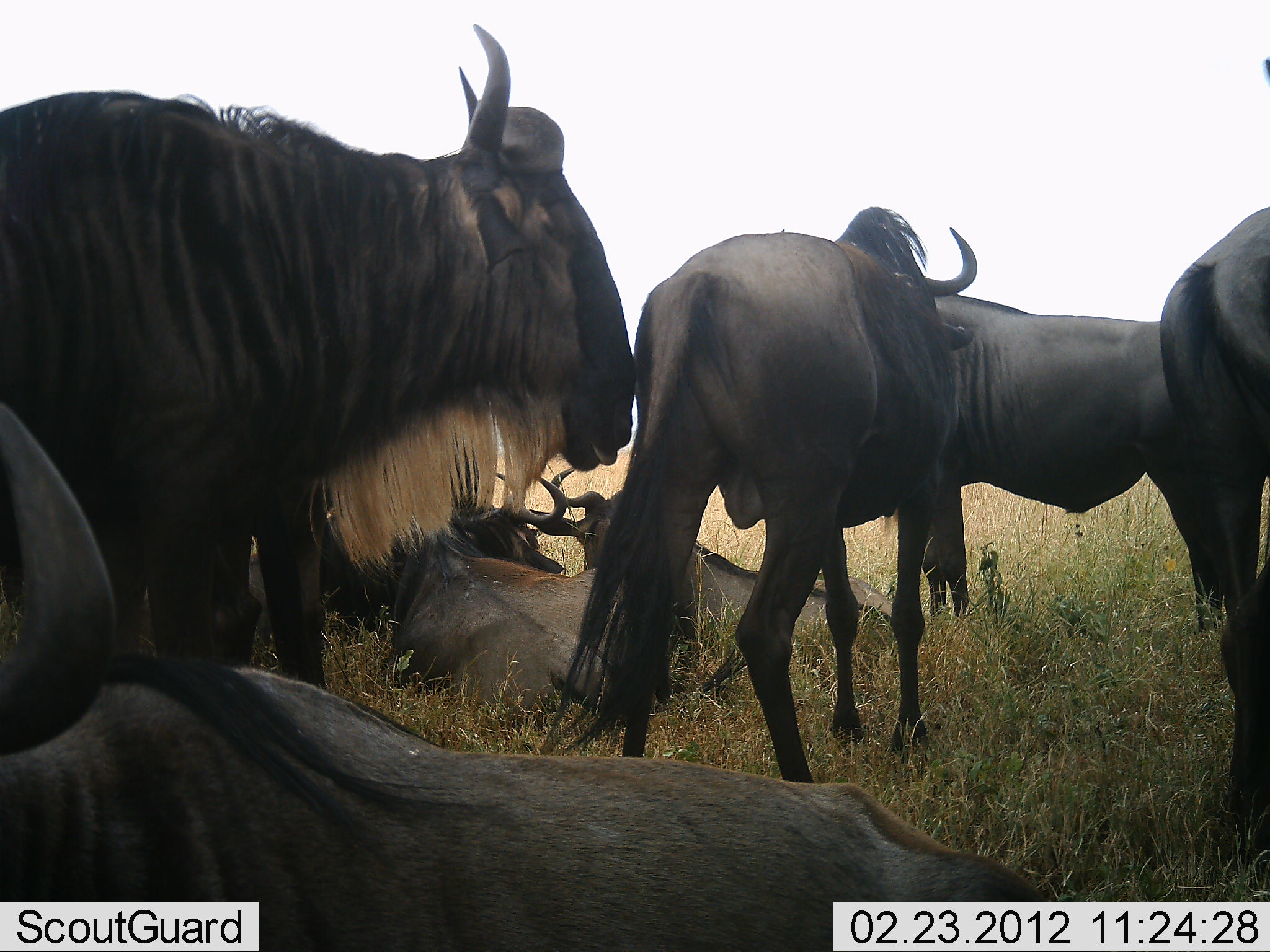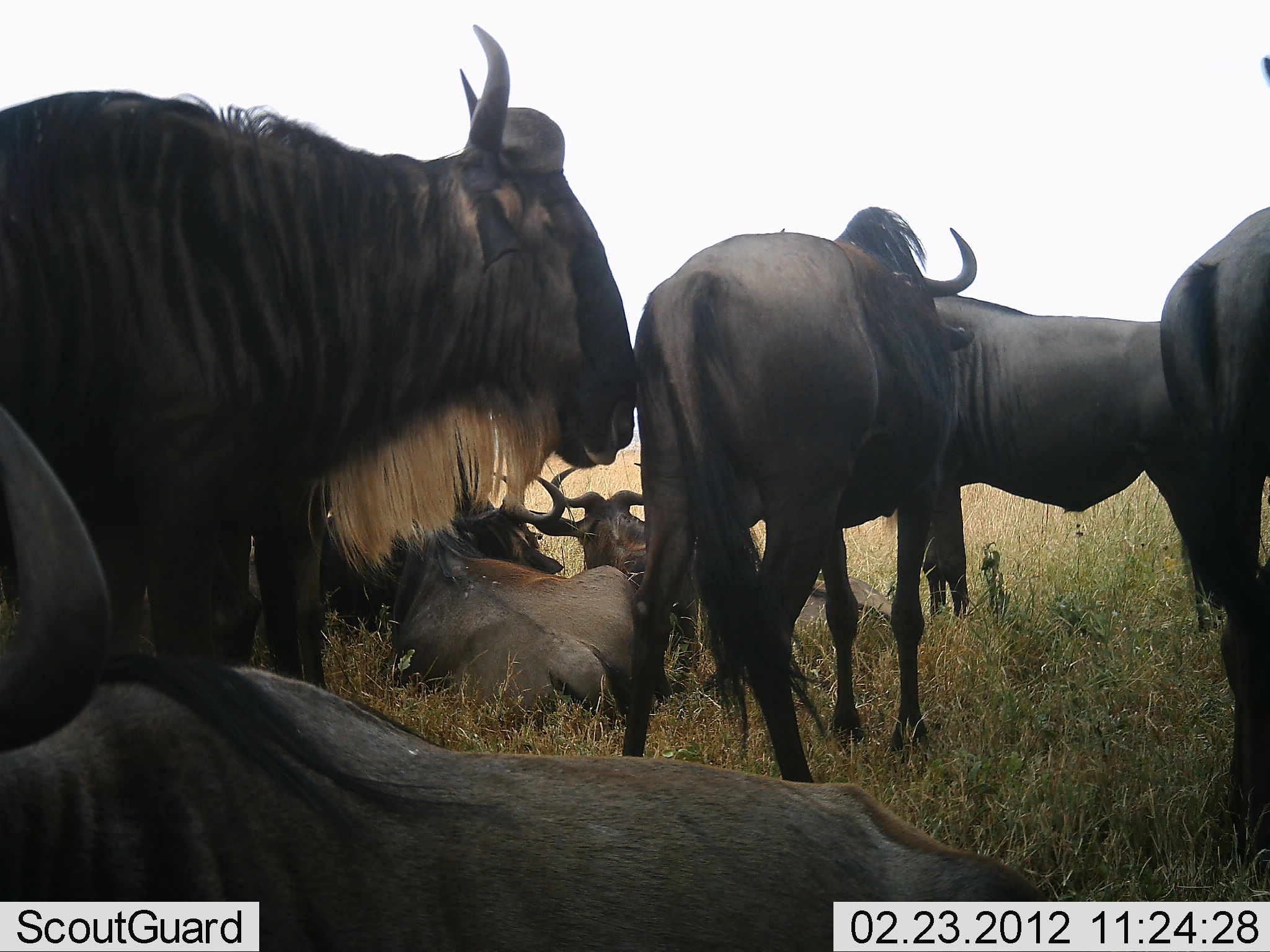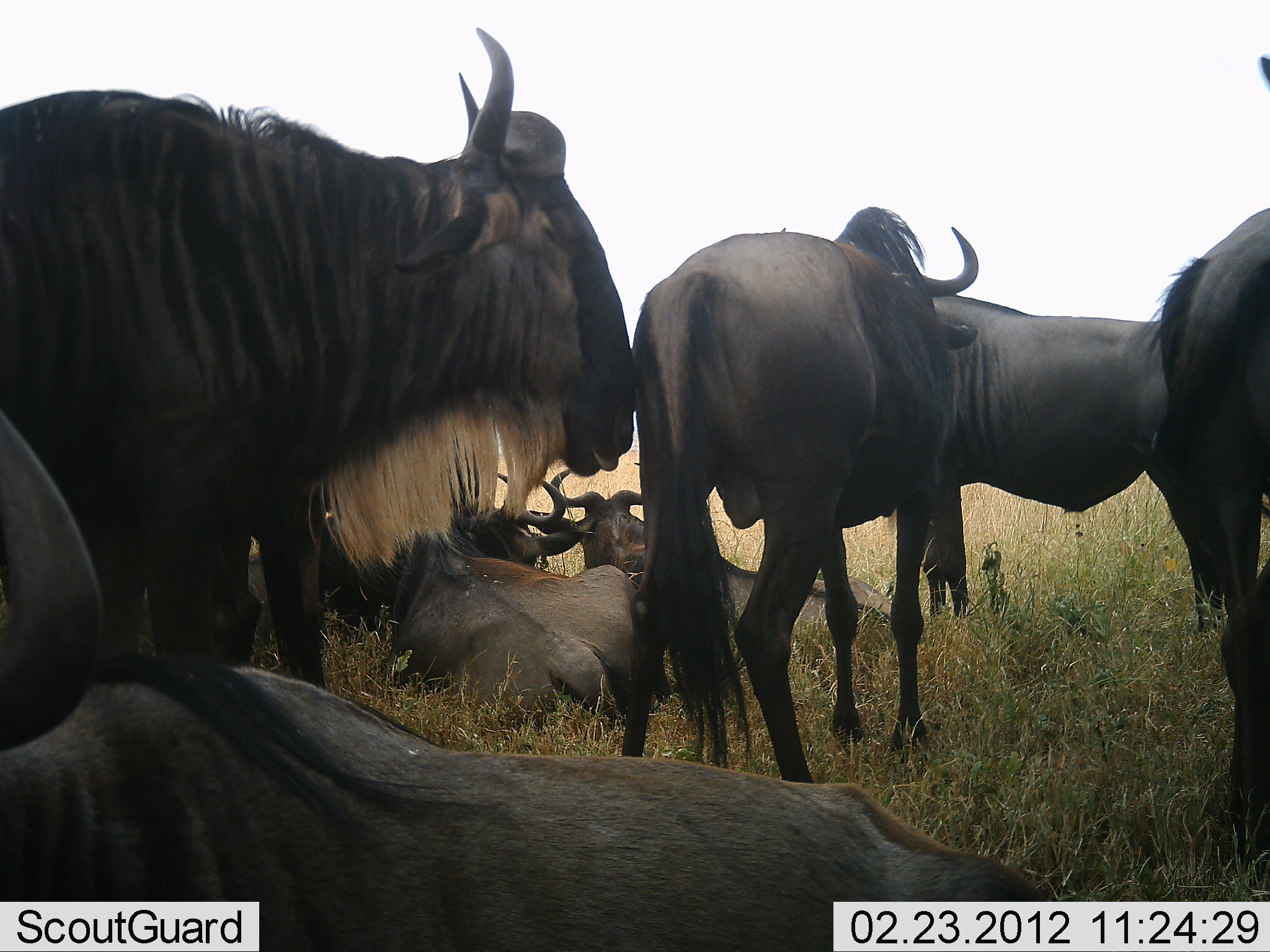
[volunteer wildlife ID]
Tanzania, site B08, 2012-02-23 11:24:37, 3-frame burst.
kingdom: Animalia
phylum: Chordata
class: Mammalia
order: Artiodactyla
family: Bovidae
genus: Connochaetes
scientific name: Connochaetes taurinus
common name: blue wildebeest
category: wildebeest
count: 8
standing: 93%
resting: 96%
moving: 0%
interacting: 19%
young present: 0%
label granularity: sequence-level